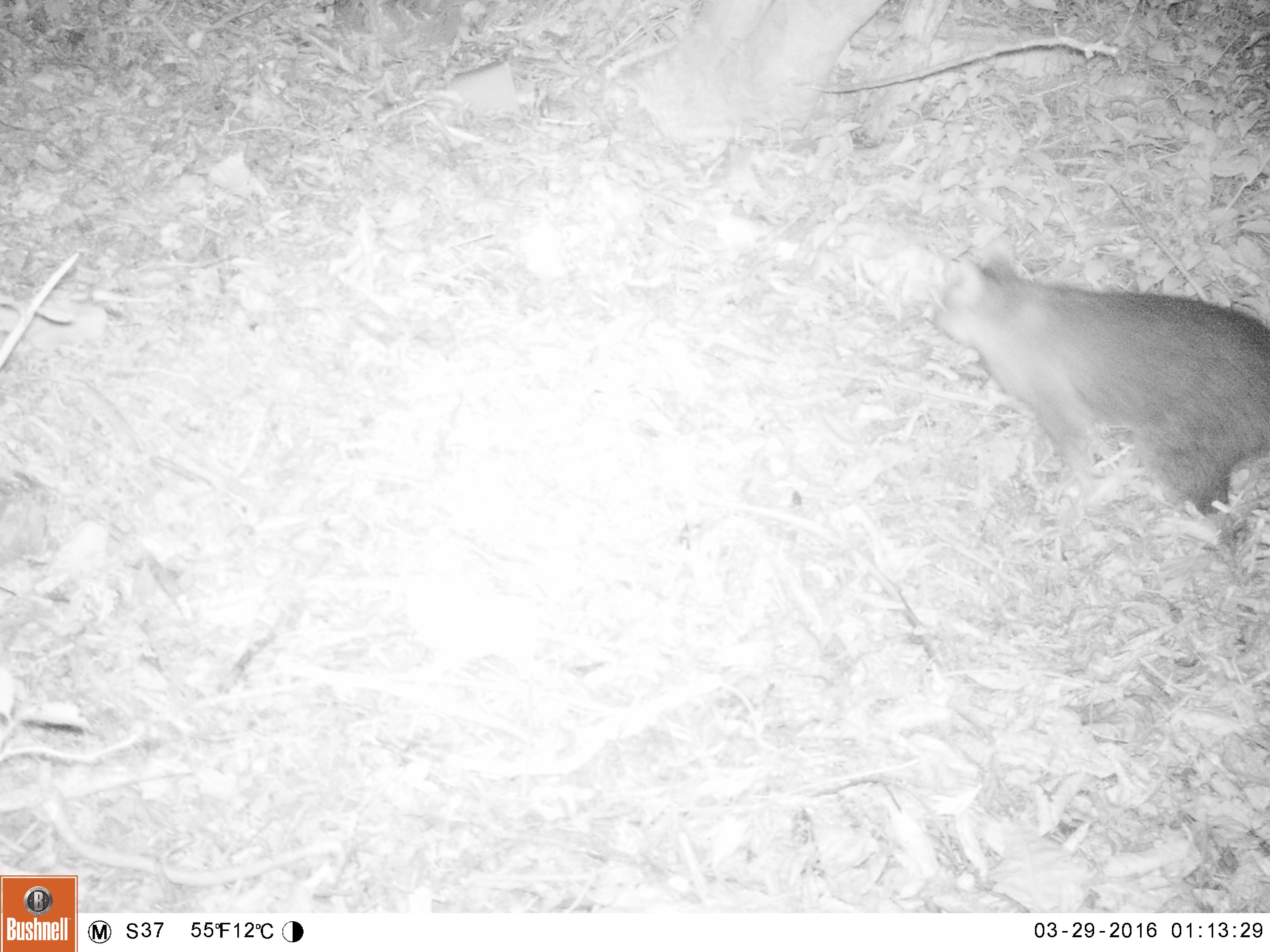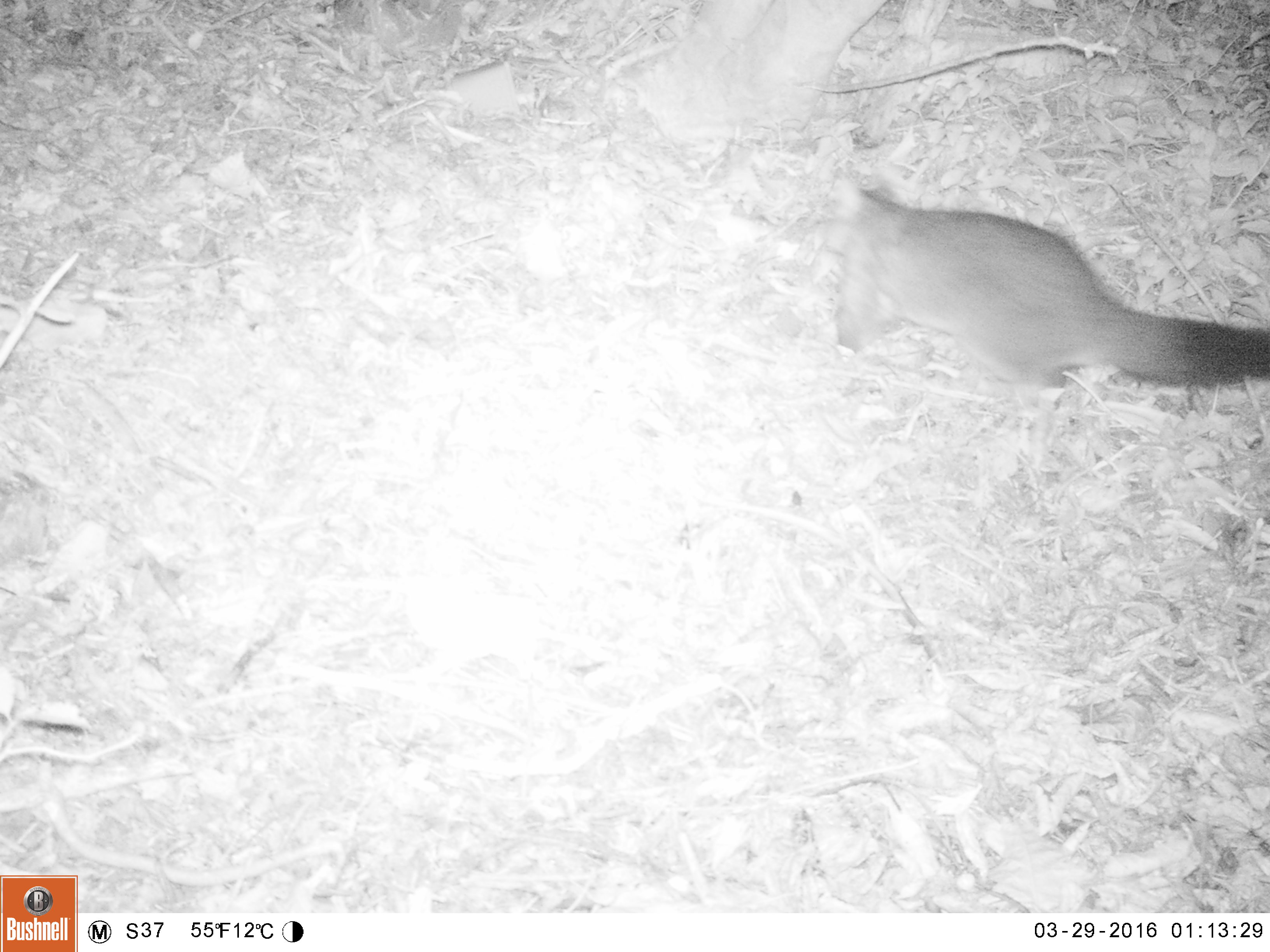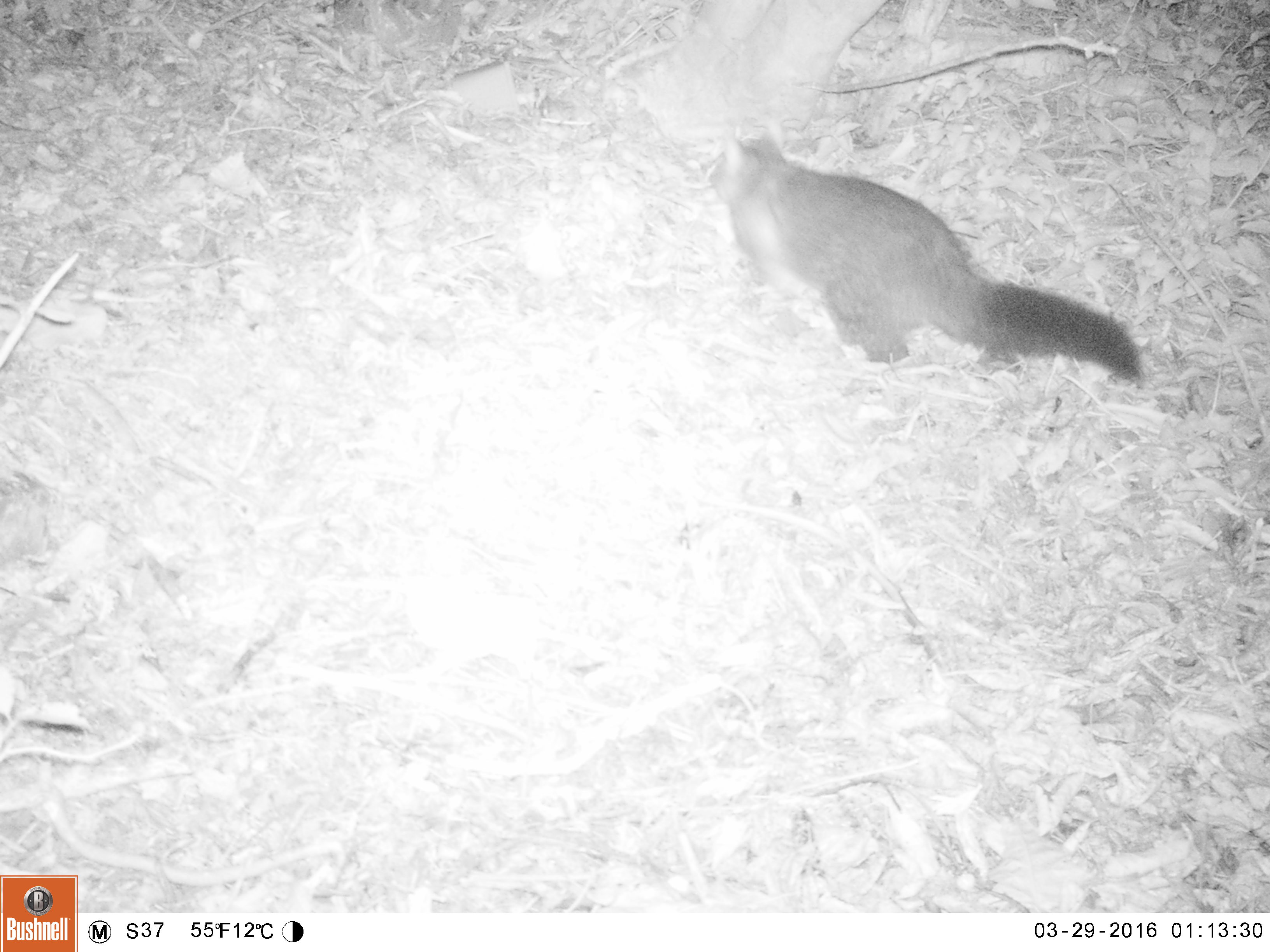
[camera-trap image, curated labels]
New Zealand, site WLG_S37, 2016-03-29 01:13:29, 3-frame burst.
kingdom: Animalia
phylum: Chordata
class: Mammalia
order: Diprotodontia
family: Phalangeridae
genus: Trichosurus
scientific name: Trichosurus vulpecula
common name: common brushtail possum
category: possum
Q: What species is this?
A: Possum (common brushtail possum) (Trichosurus vulpecula).